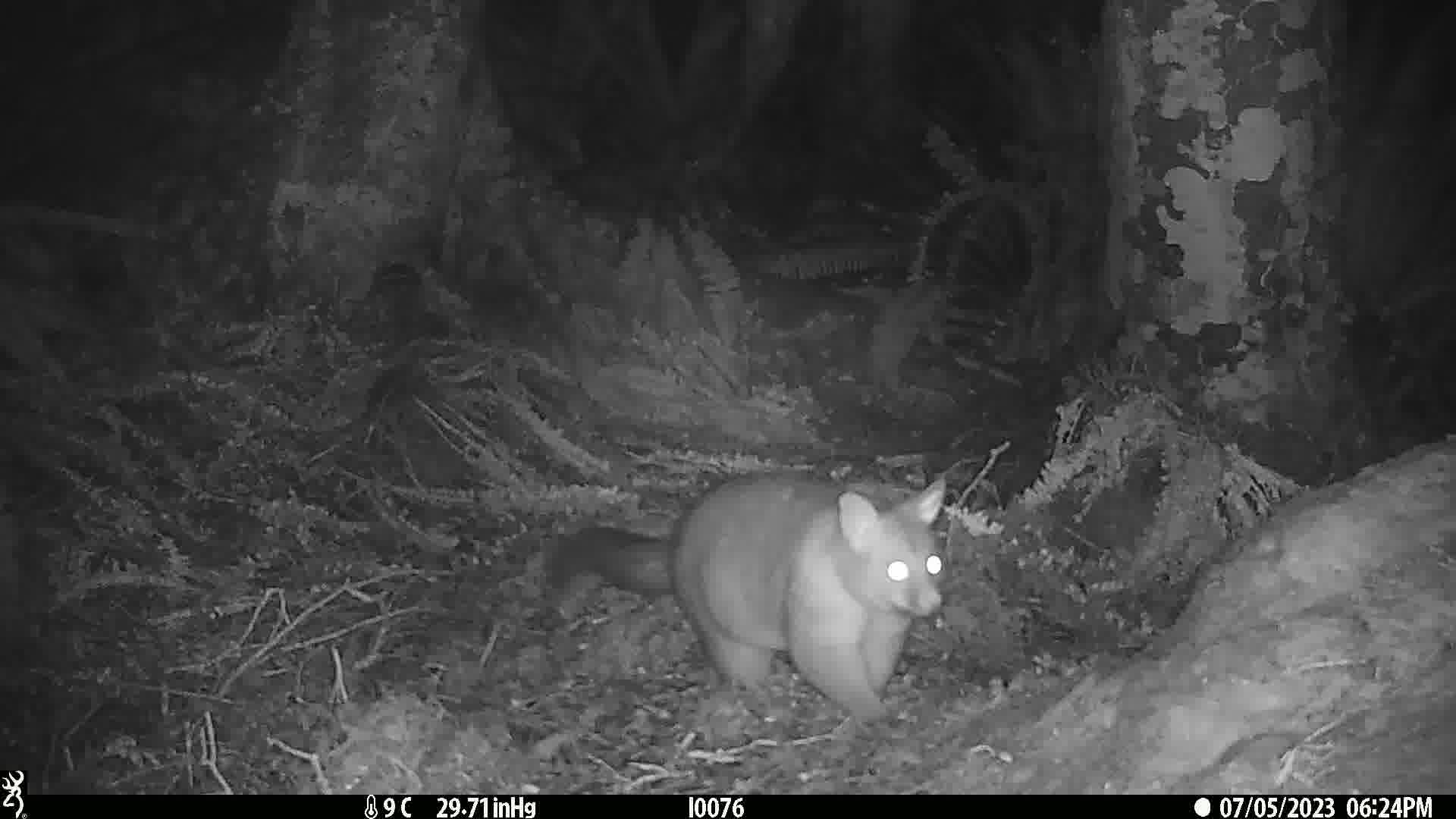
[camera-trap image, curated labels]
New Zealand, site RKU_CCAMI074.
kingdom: Animalia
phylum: Chordata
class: Mammalia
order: Diprotodontia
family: Phalangeridae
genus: Trichosurus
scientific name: Trichosurus vulpecula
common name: common brushtail possum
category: possum